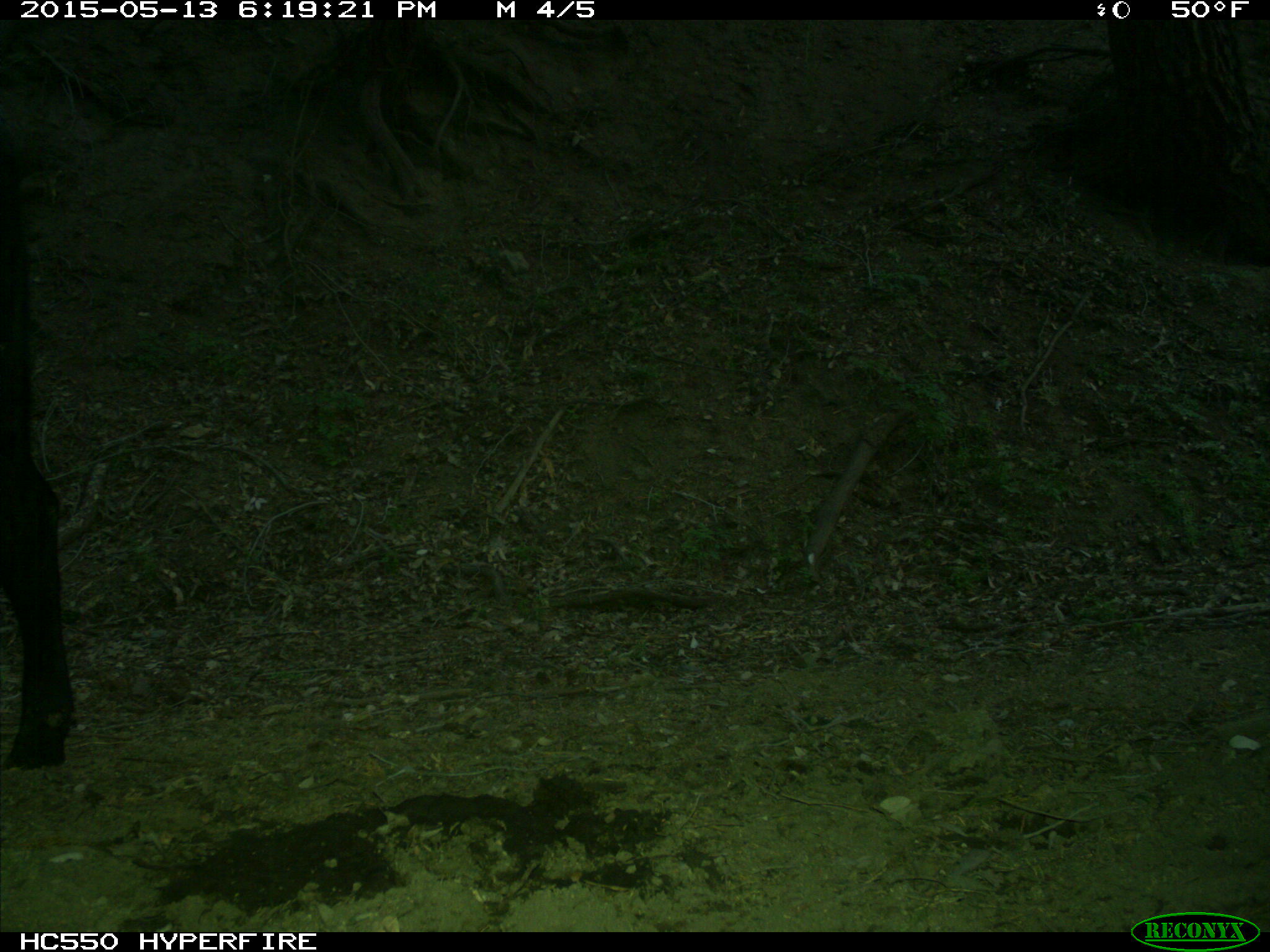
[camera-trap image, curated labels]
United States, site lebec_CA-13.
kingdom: Animalia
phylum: Chordata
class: Mammalia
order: Artiodactyla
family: Bovidae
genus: Bos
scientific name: Bos taurus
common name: domestic cow